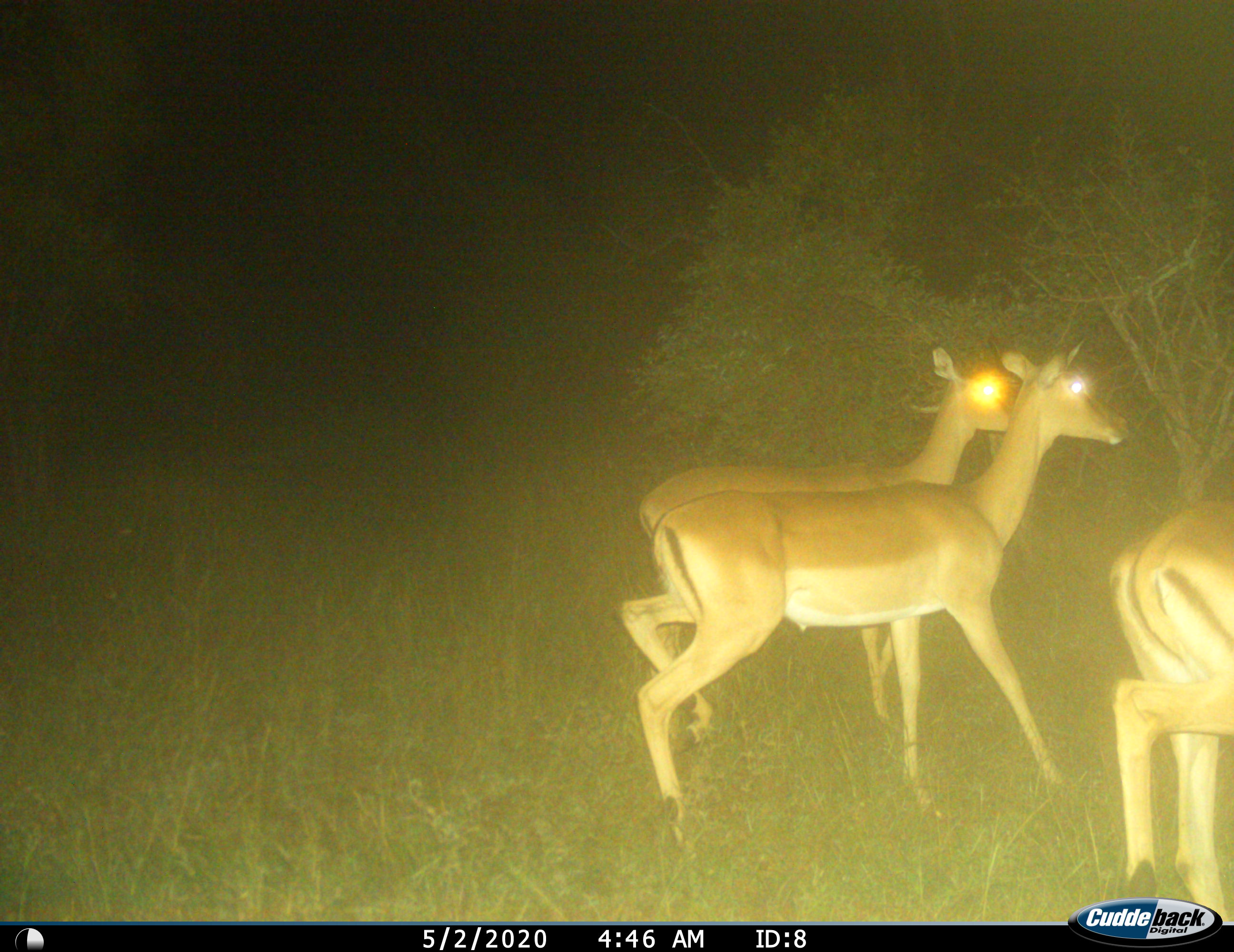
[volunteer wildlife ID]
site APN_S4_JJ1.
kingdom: Animalia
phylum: Chordata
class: Mammalia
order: Artiodactyla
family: Bovidae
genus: Aepyceros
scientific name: Aepyceros melampus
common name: impala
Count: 3.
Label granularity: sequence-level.